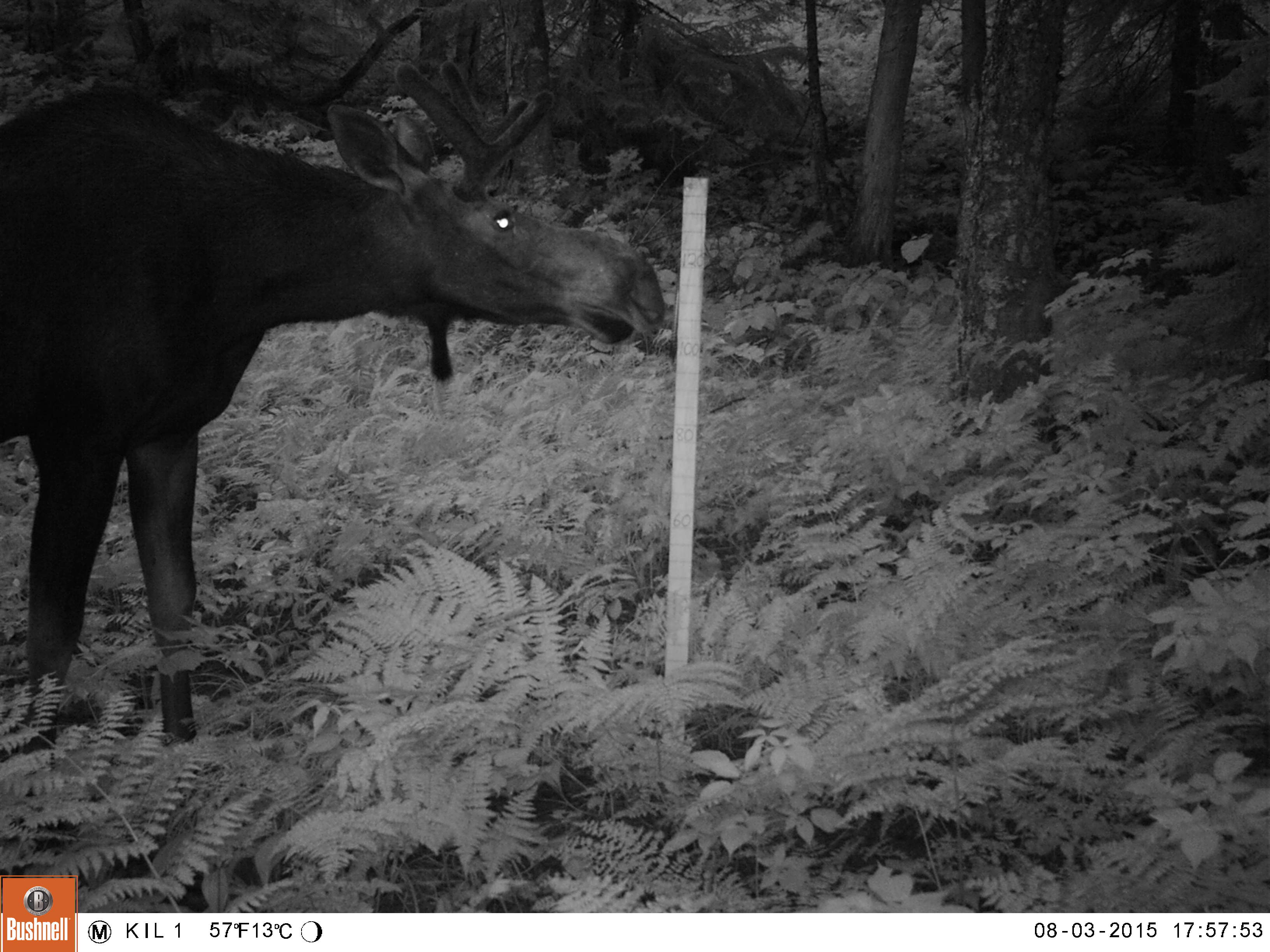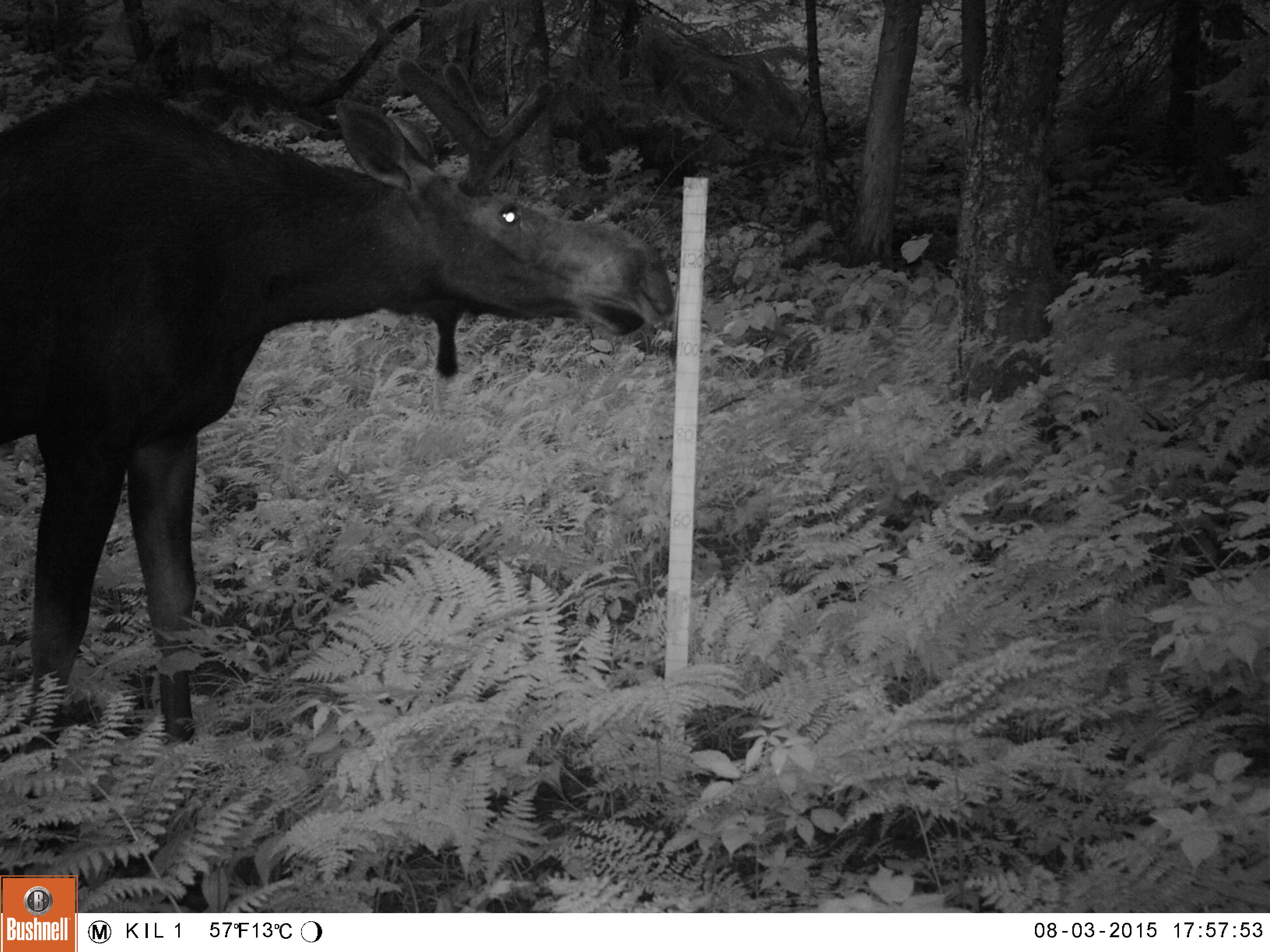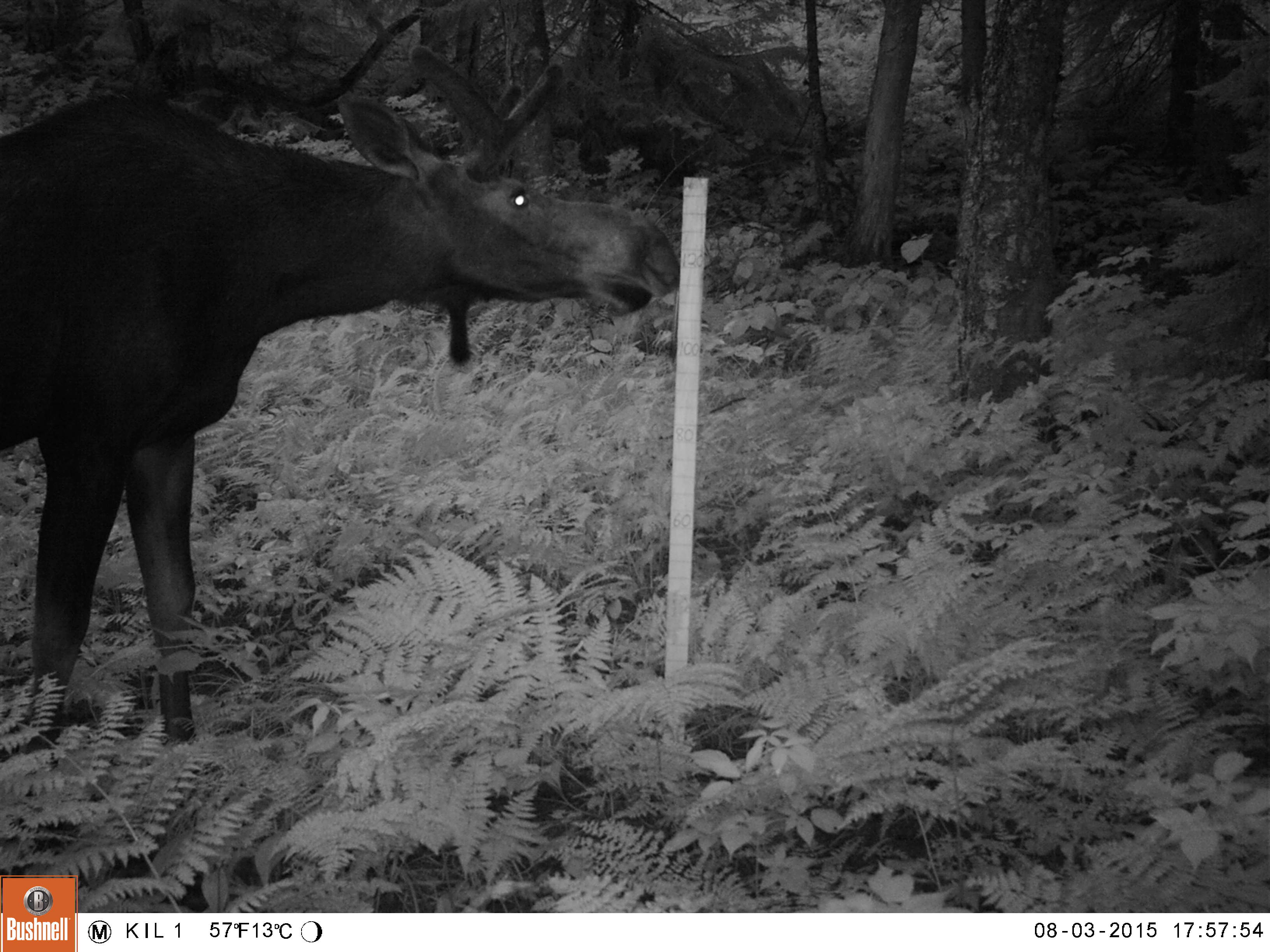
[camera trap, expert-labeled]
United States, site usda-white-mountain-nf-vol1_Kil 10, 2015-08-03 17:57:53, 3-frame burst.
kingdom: Animalia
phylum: Chordata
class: Mammalia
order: Artiodactyla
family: Cervidae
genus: Alces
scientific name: Alces alces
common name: moose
Moose (Alces alces).